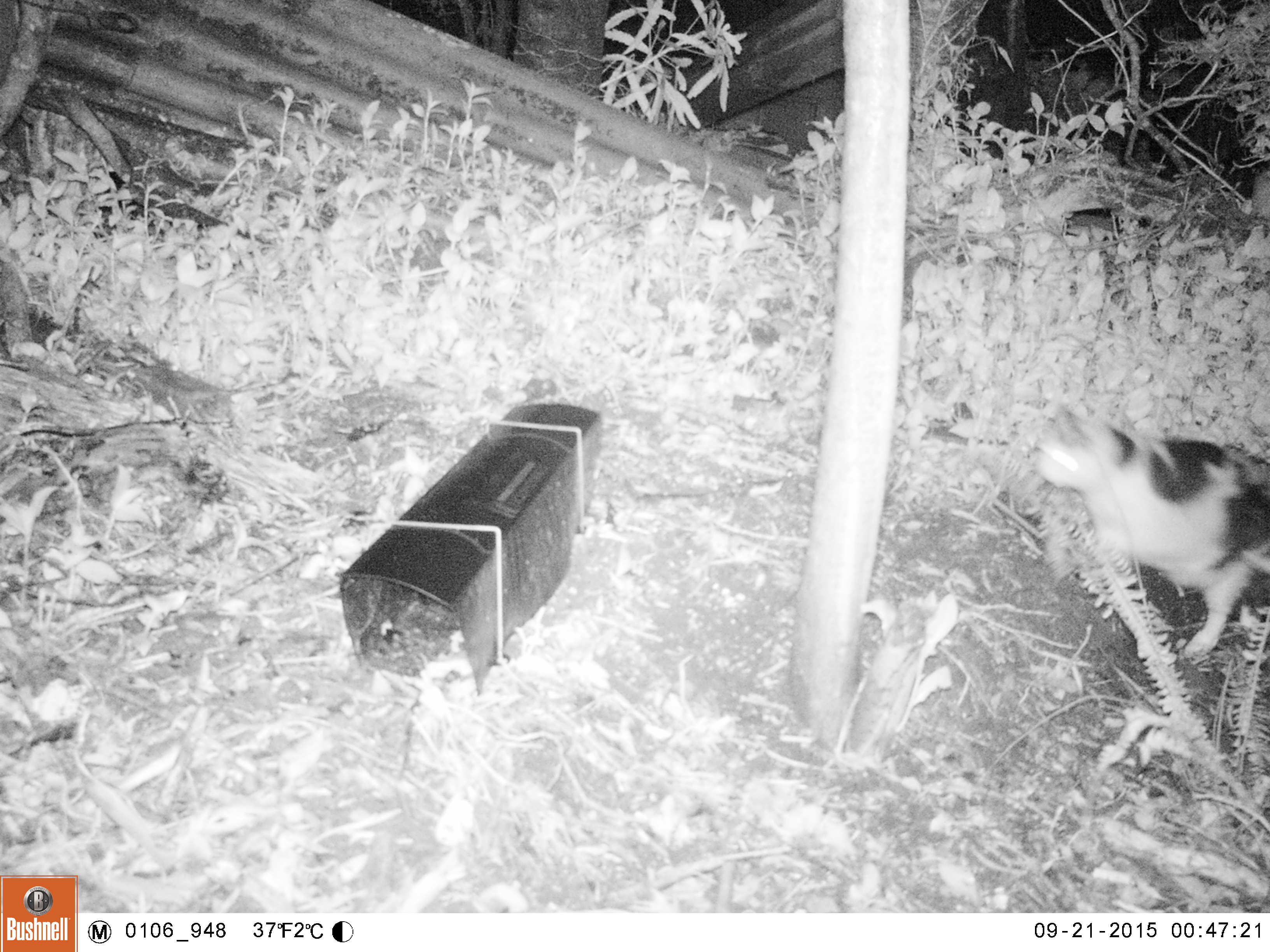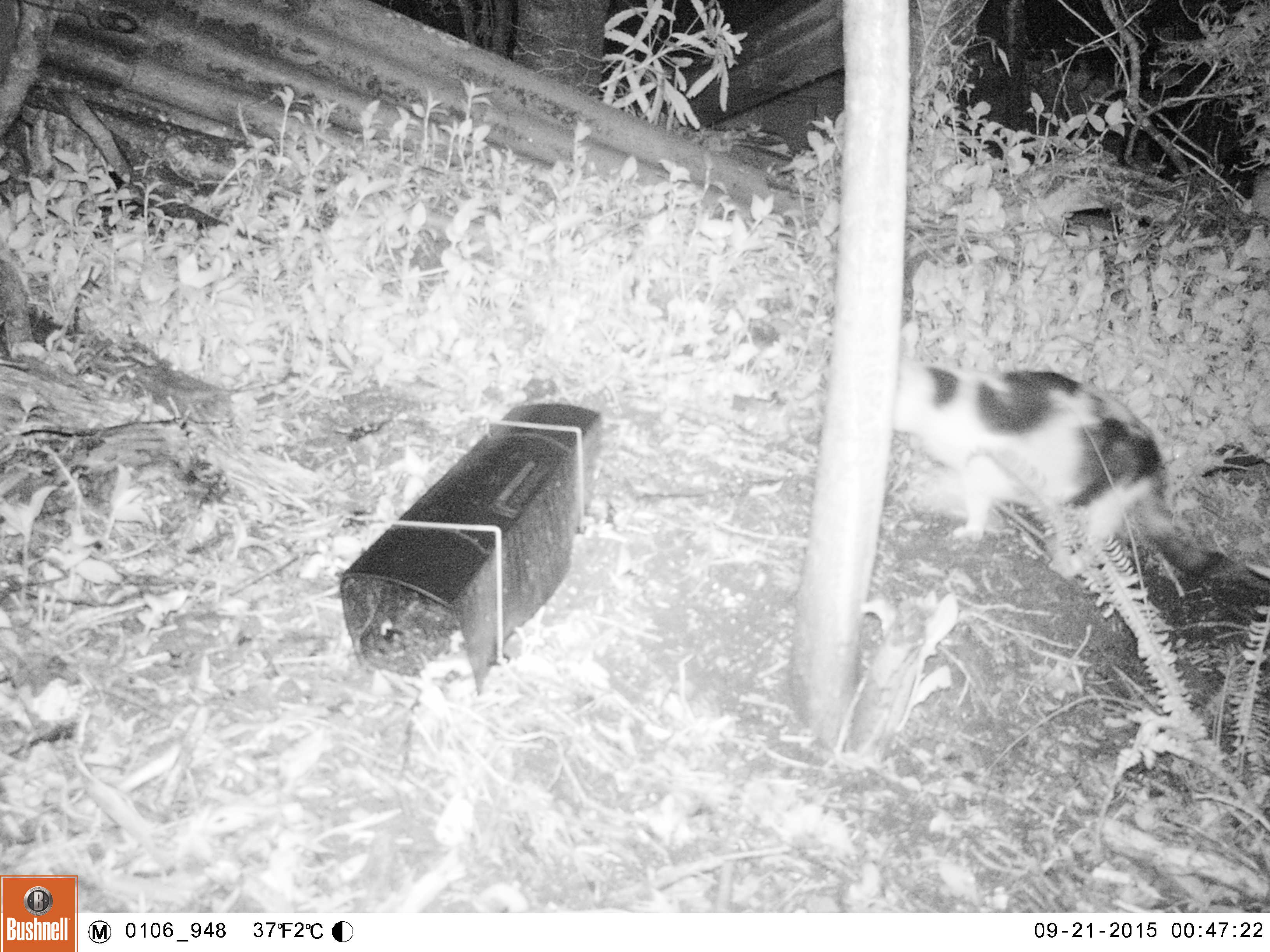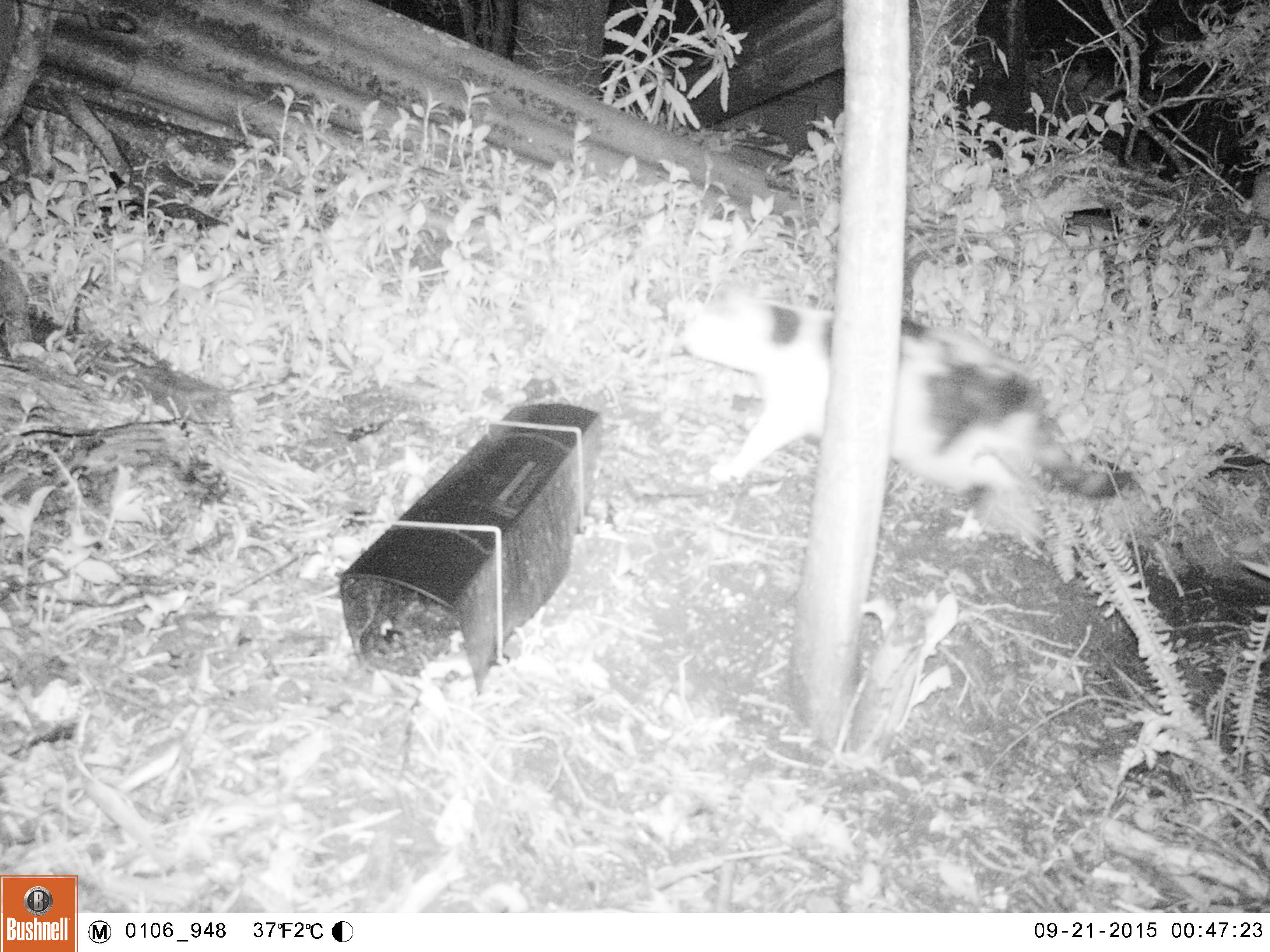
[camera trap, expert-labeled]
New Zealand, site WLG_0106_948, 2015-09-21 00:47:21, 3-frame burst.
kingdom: Animalia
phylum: Chordata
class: Mammalia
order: Carnivora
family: Felidae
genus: Felis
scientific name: Felis catus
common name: domestic cat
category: cat